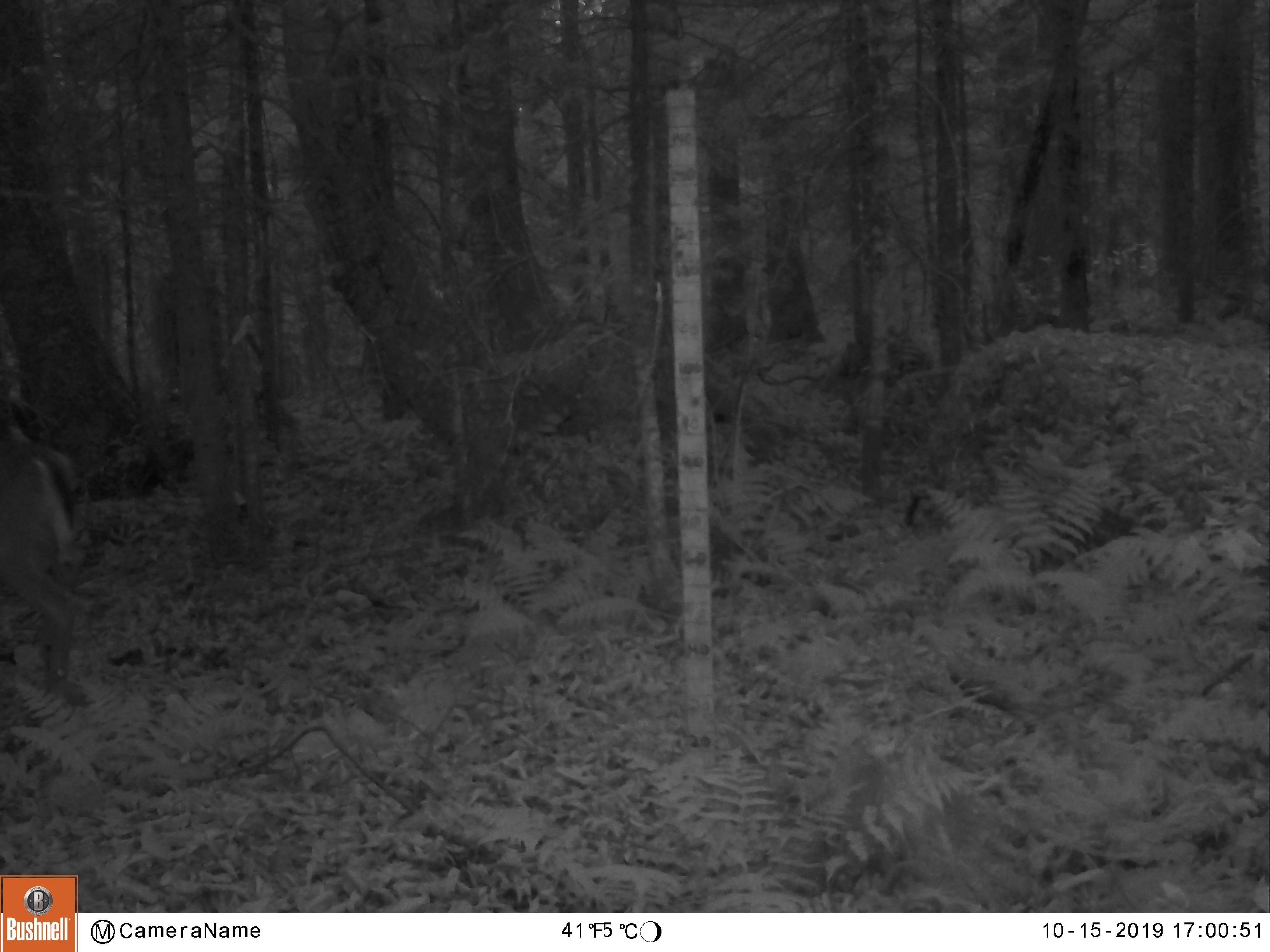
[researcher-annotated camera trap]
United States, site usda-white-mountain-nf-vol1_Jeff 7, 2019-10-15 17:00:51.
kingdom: Animalia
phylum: Chordata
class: Mammalia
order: Artiodactyla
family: Cervidae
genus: Odocoileus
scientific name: Odocoileus virginianus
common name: white-tailed deer